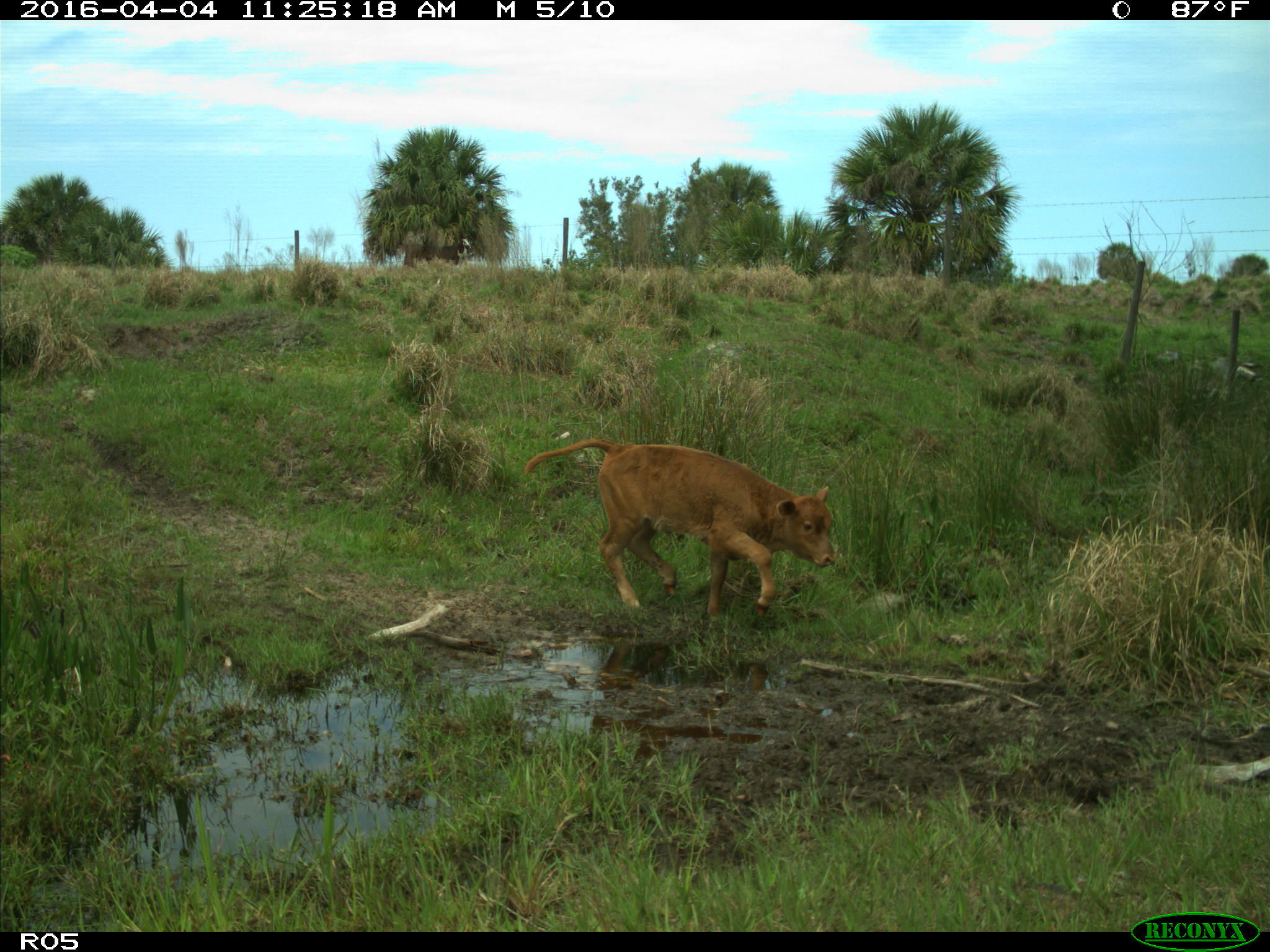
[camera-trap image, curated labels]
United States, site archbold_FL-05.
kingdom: Animalia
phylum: Chordata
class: Mammalia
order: Artiodactyla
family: Bovidae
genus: Bos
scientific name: Bos taurus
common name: domestic cow